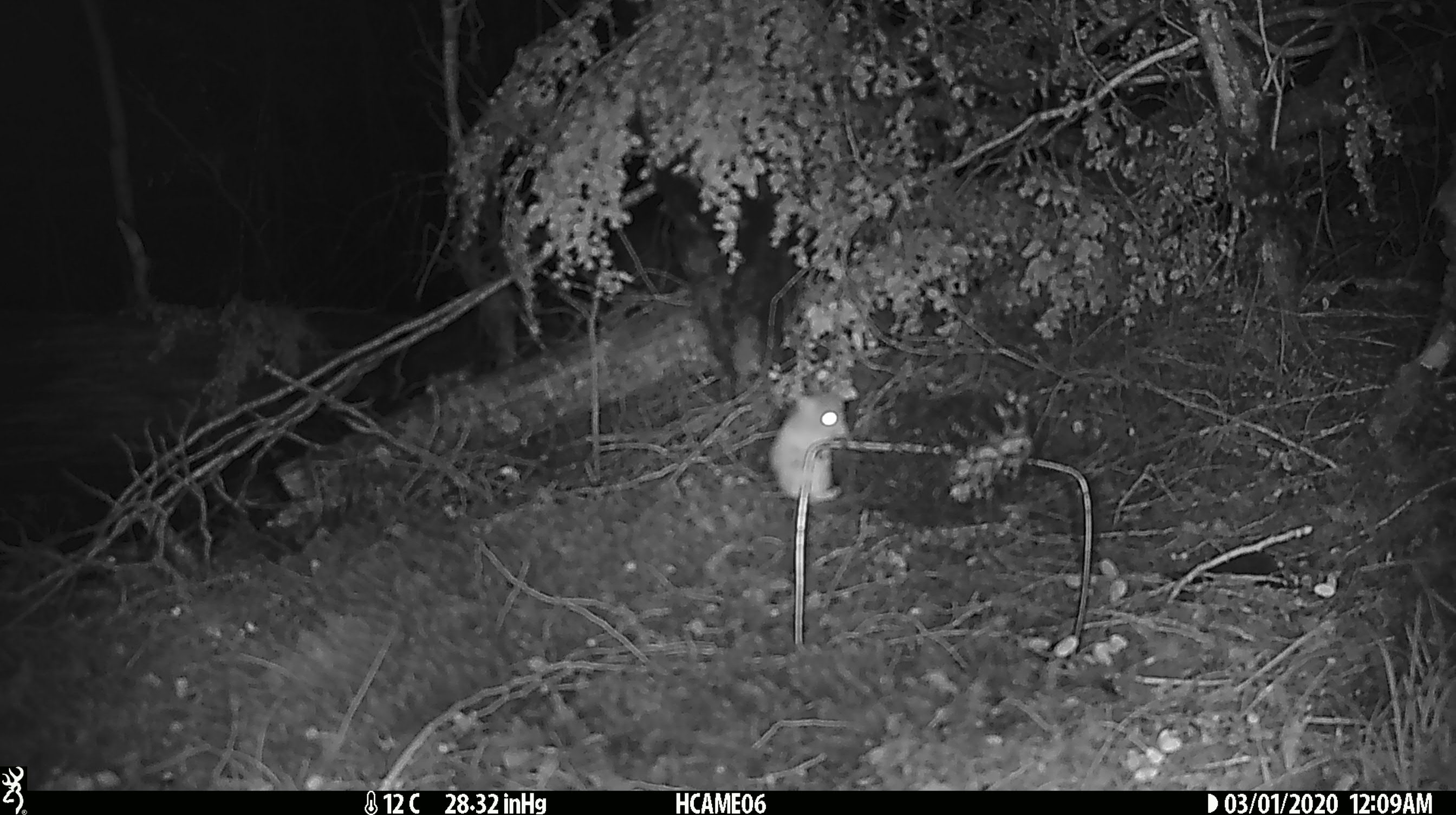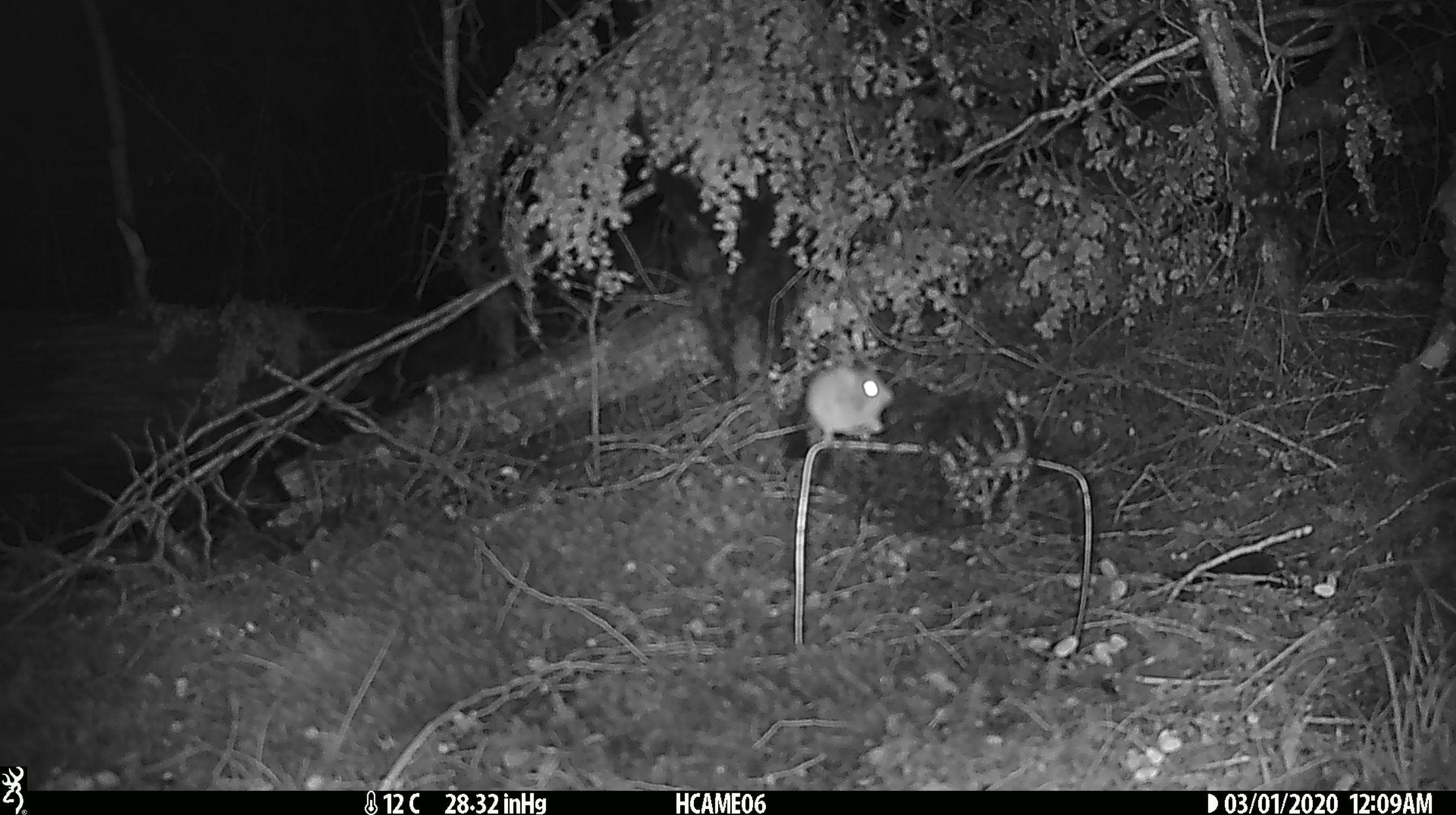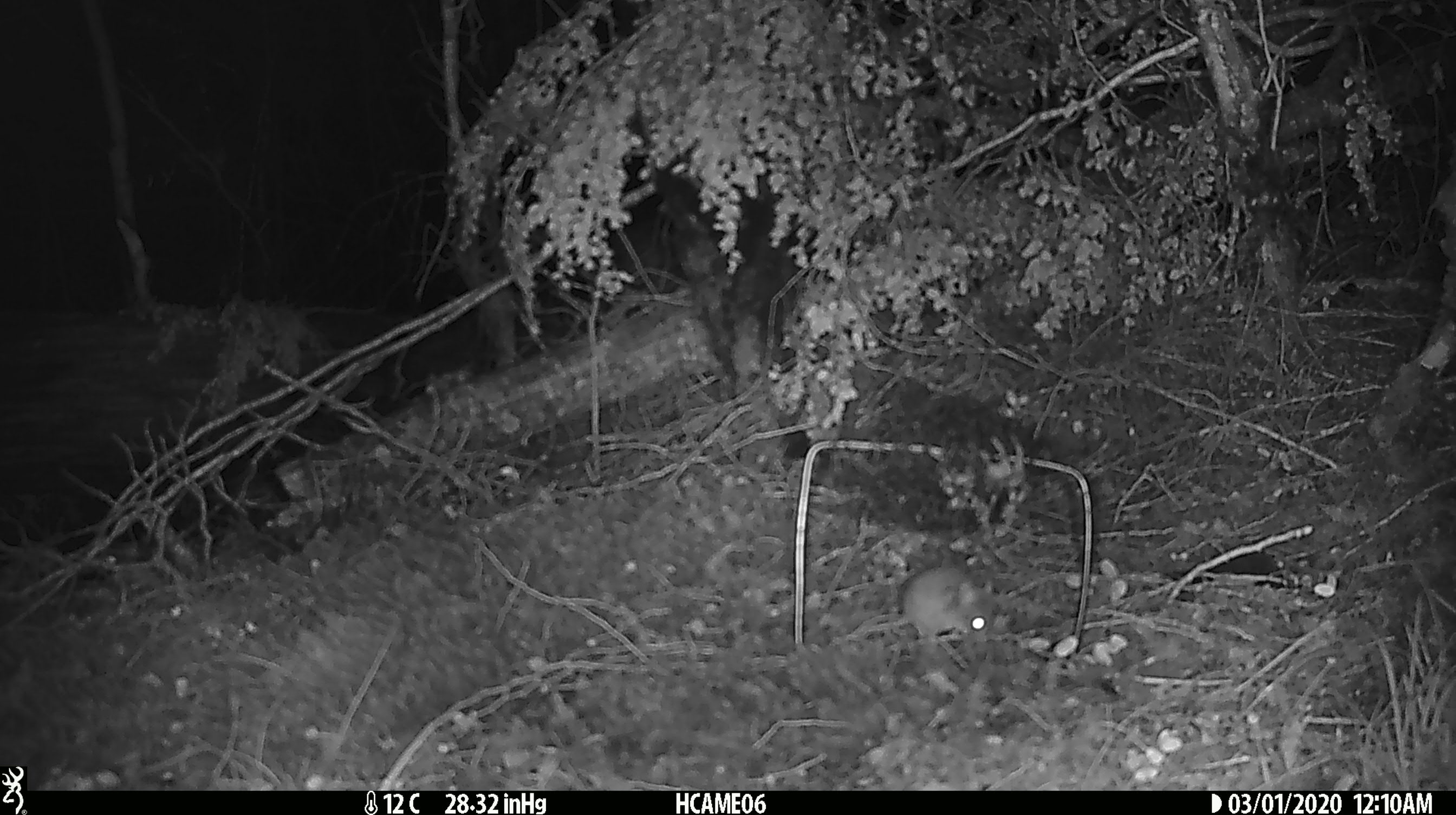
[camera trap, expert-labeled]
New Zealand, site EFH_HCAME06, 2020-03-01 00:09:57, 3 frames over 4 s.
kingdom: Animalia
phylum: Chordata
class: Mammalia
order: Rodentia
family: Muridae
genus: Mus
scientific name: Mus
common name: mouse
Mouse (Mus).